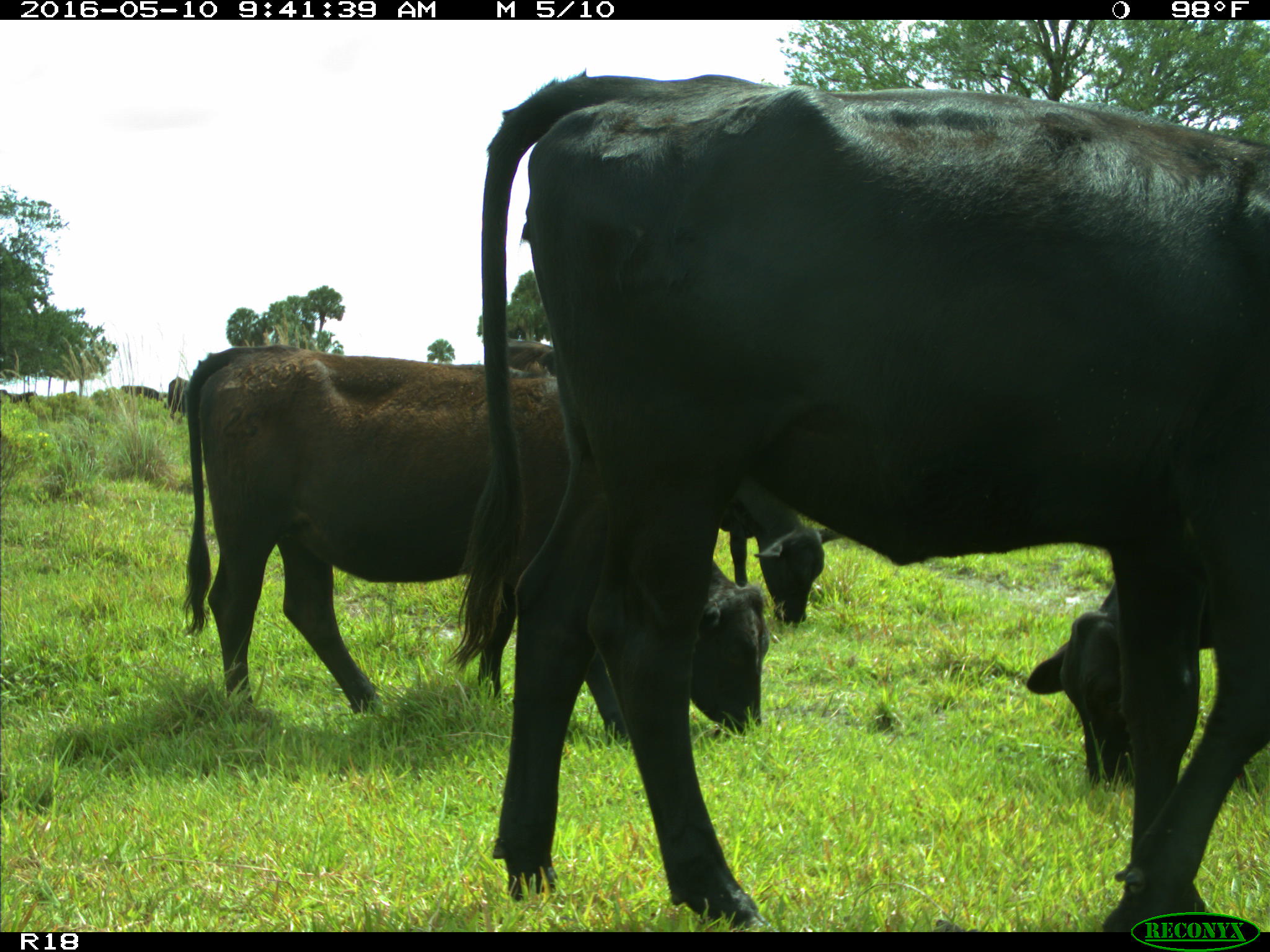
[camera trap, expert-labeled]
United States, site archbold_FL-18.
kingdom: Animalia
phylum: Chordata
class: Mammalia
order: Artiodactyla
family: Bovidae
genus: Bos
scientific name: Bos taurus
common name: domestic cow